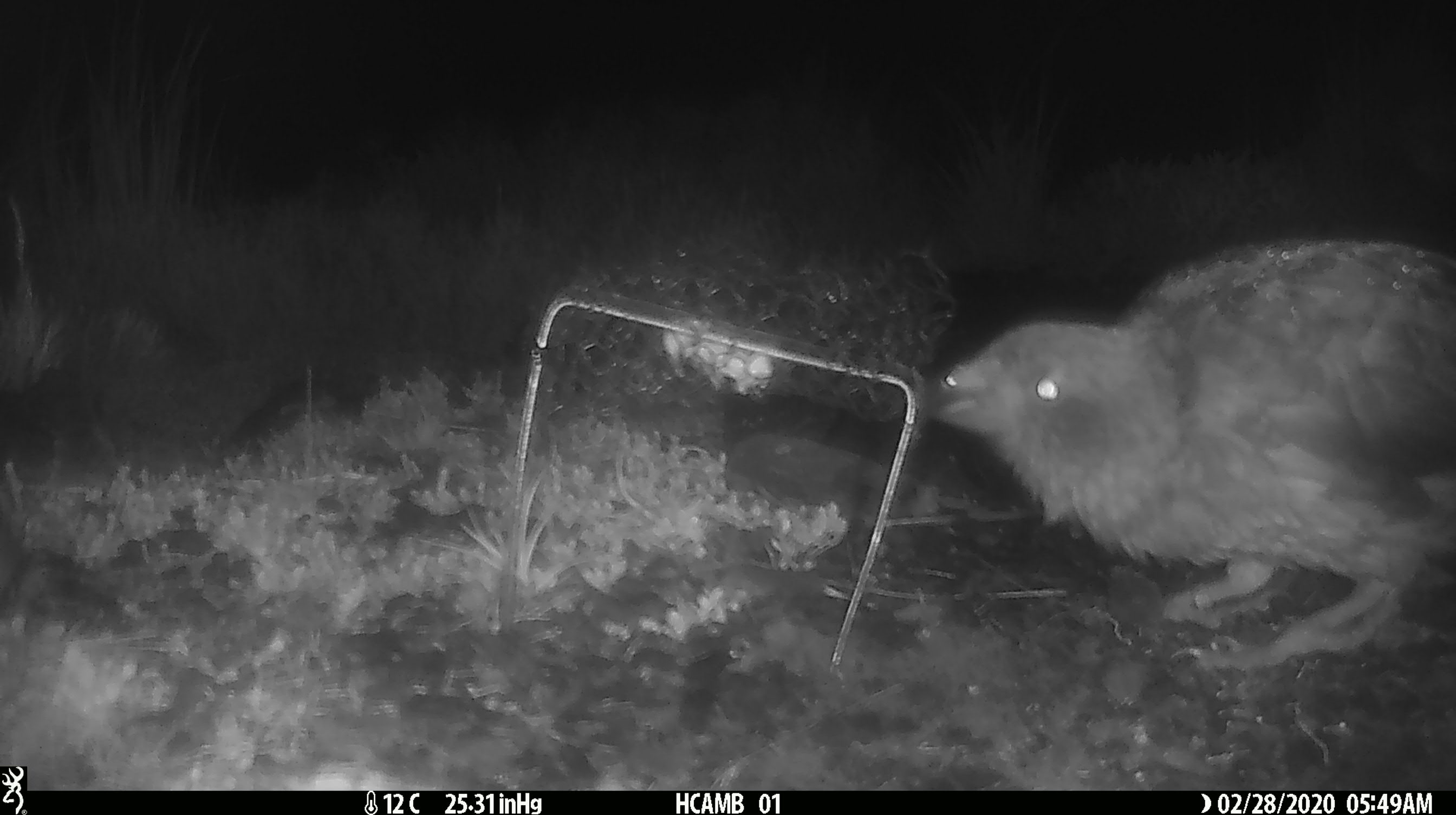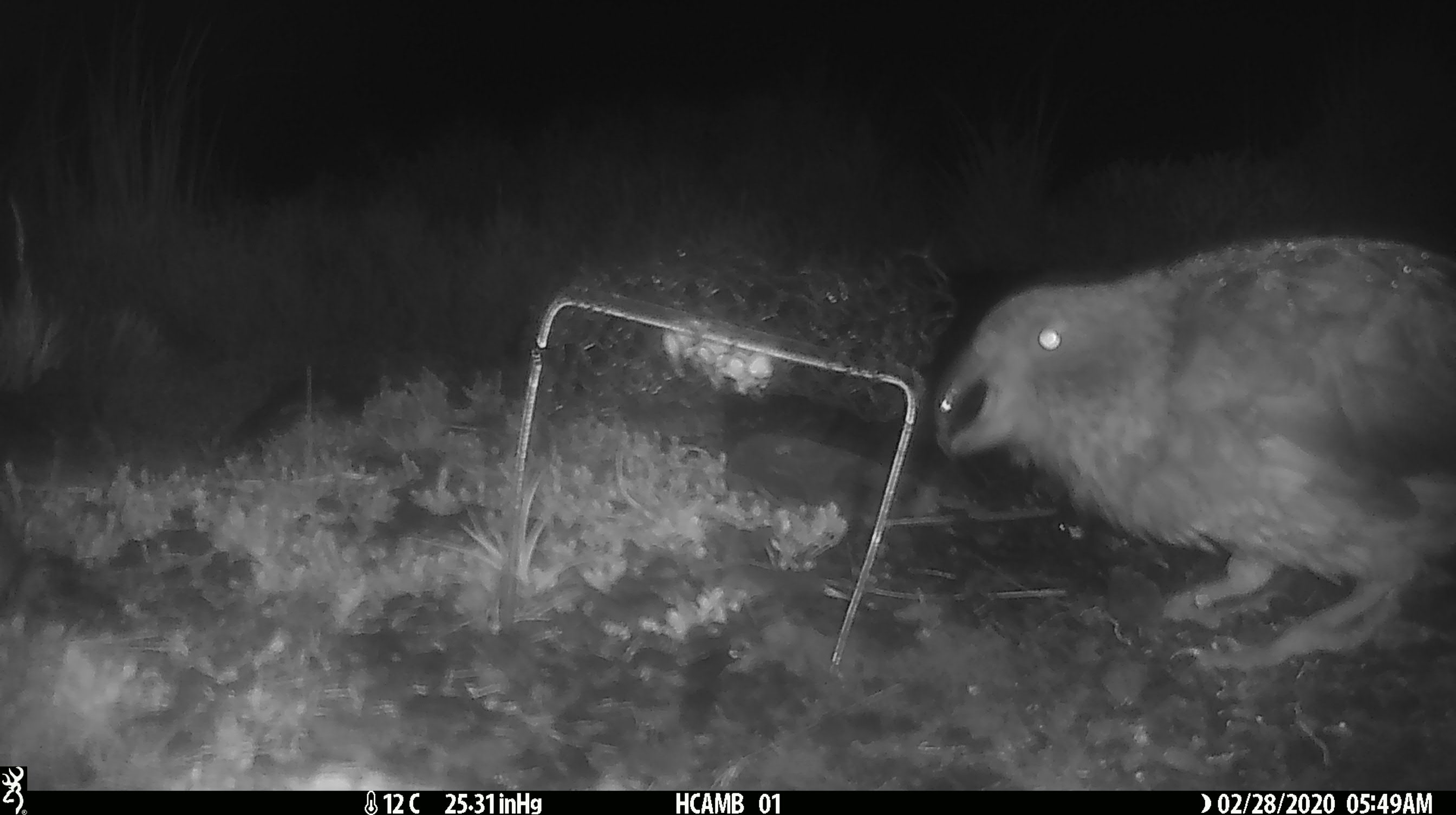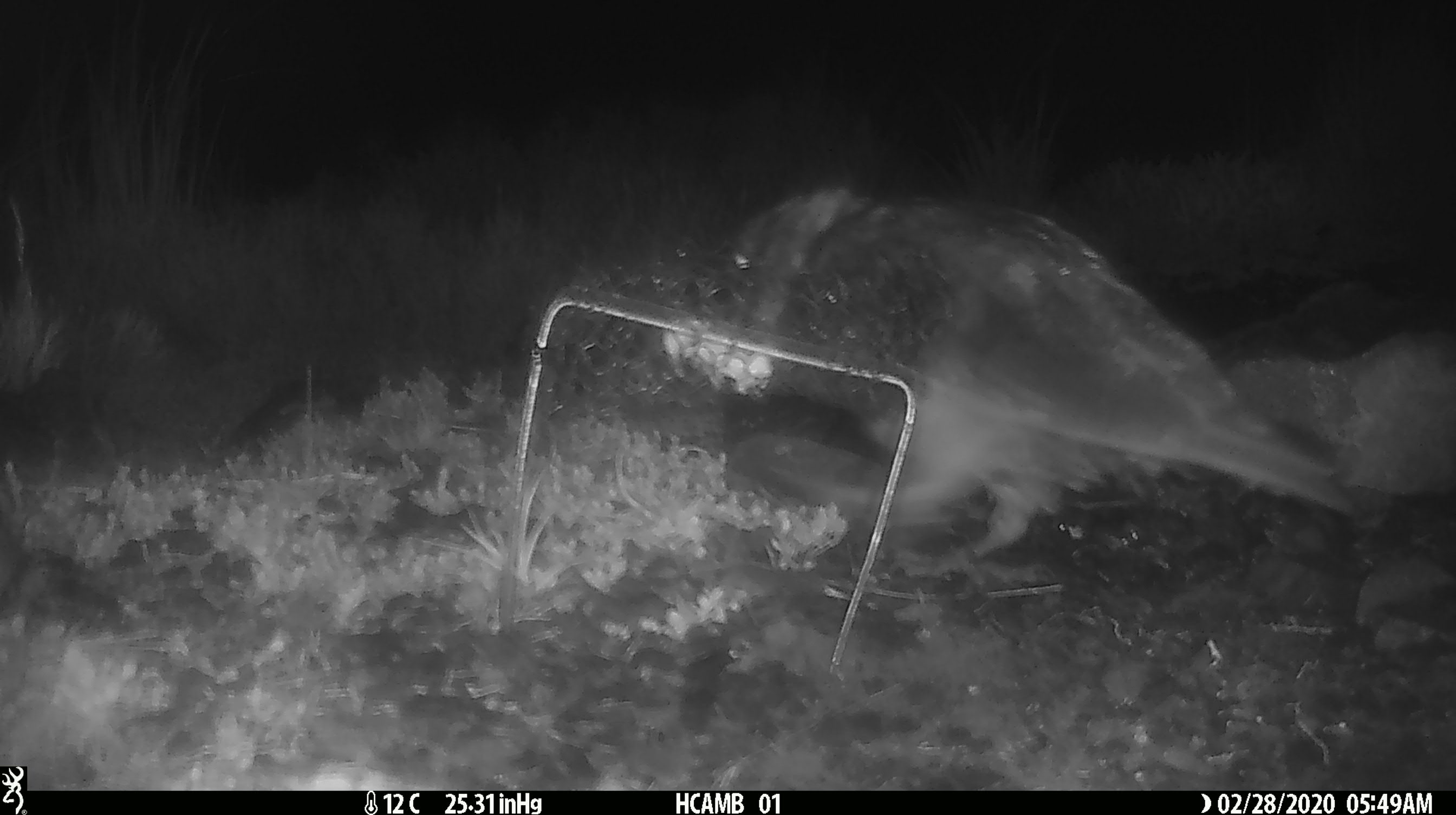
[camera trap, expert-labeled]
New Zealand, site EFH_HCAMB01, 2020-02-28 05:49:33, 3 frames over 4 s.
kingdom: Animalia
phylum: Chordata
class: Aves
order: Psittaciformes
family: Strigopidae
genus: Nestor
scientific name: Nestor notabilis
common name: kea